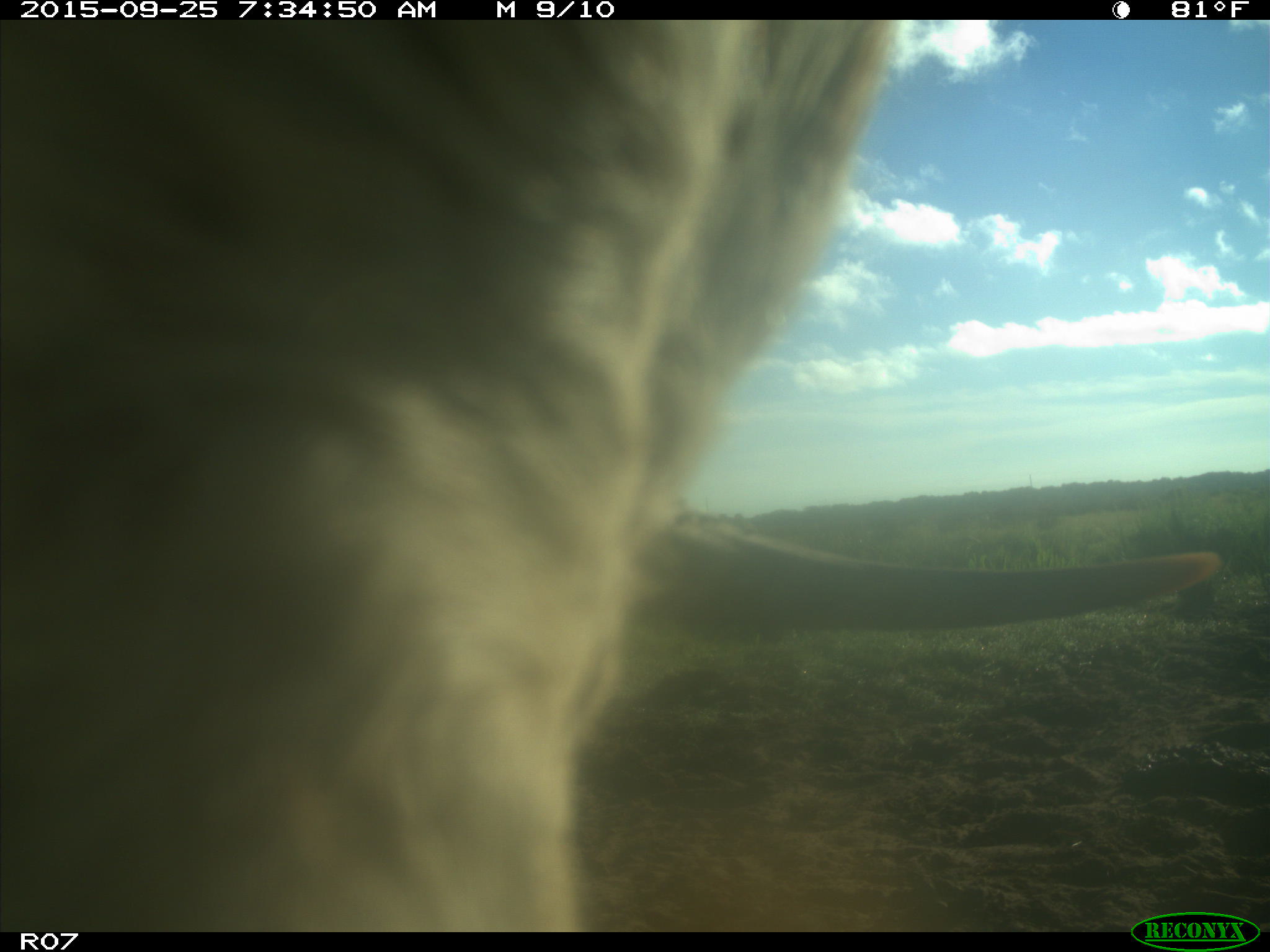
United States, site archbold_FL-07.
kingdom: Animalia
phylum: Chordata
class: Mammalia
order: Artiodactyla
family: Bovidae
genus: Bos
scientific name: Bos taurus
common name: domestic cow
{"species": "Bos taurus (domestic cow)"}